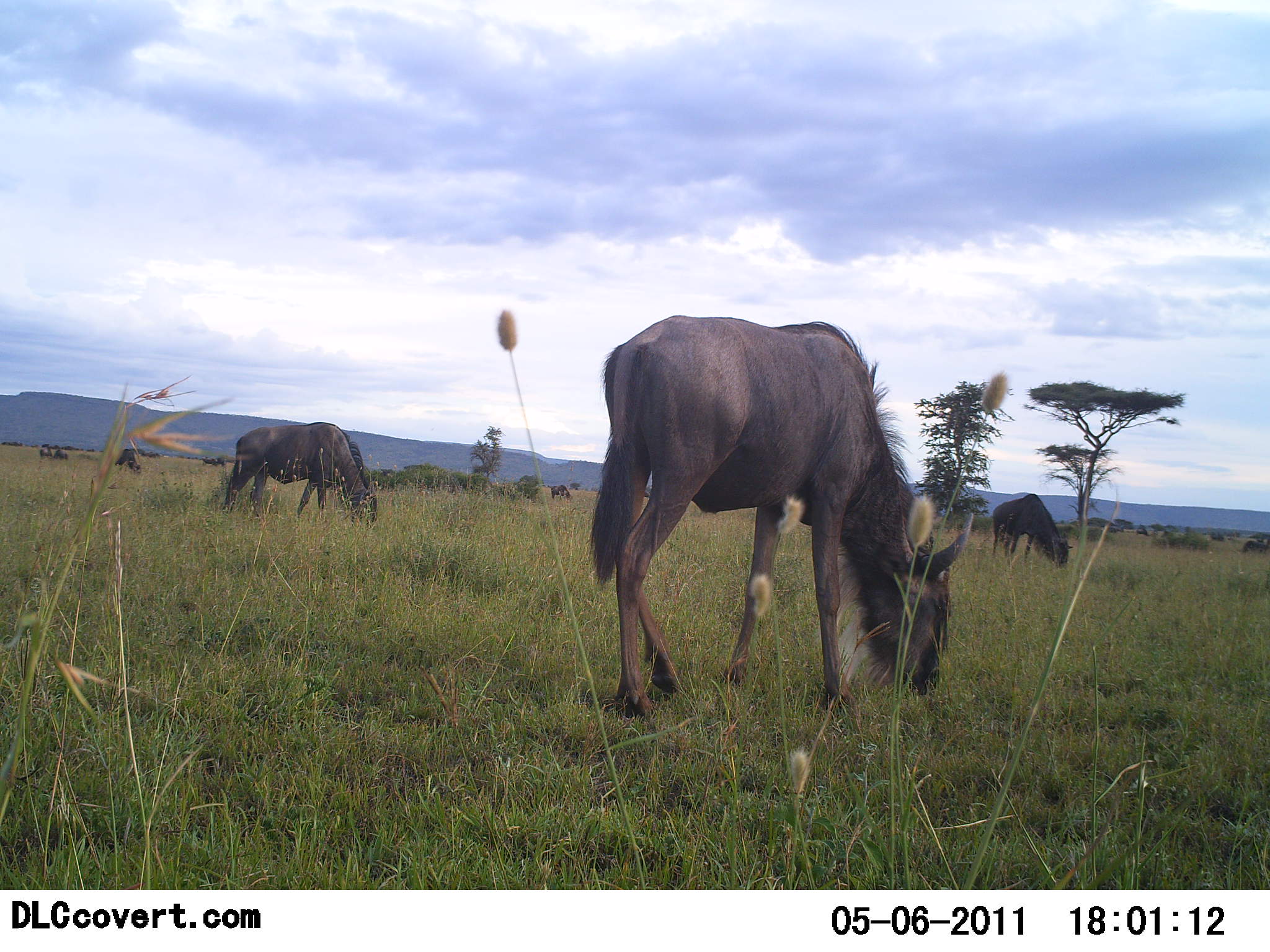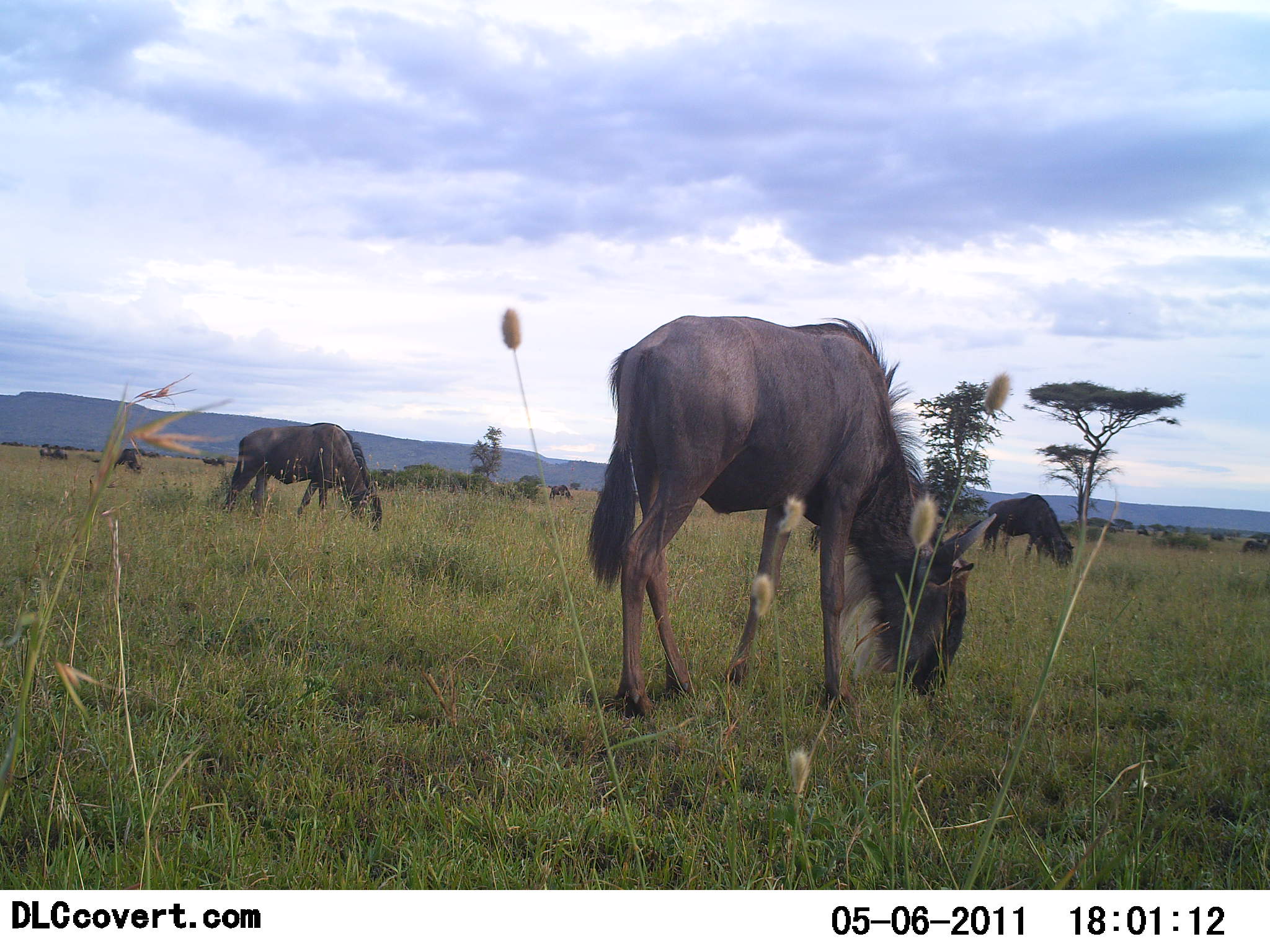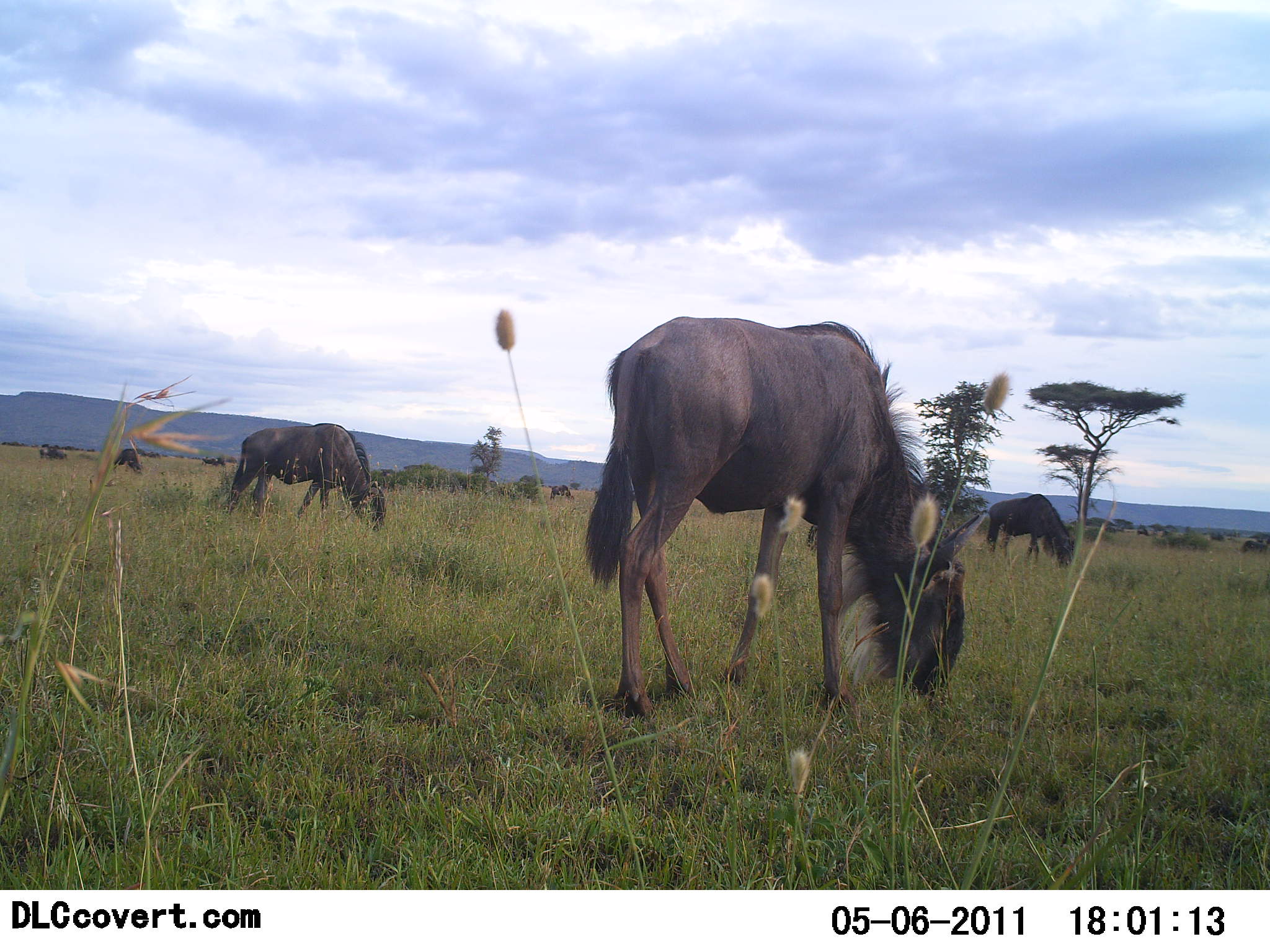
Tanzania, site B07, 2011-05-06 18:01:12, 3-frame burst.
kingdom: Animalia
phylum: Chordata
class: Mammalia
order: Artiodactyla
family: Bovidae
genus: Connochaetes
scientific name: Connochaetes taurinus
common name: blue wildebeest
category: wildebeest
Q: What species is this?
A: Wildebeest (blue wildebeest) (Connochaetes taurinus).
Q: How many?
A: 3.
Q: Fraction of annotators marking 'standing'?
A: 10%.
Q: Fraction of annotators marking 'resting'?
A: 0%.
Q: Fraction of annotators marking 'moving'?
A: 10%.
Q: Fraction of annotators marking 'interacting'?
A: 0%.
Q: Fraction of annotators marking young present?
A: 0%.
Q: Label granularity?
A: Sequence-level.